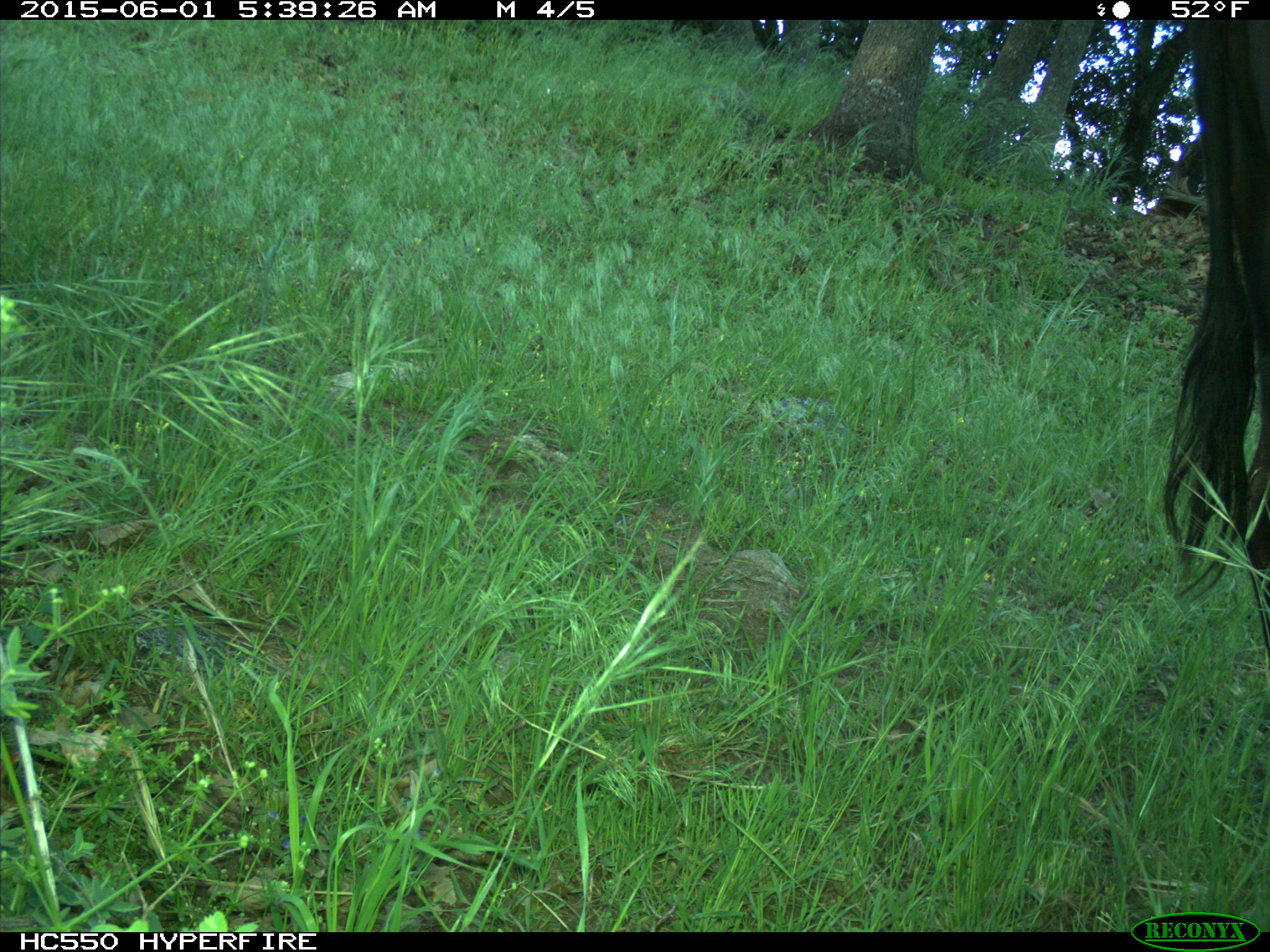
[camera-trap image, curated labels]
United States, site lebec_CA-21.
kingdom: Animalia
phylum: Chordata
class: Mammalia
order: Artiodactyla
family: Bovidae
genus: Bos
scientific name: Bos taurus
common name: domestic cow